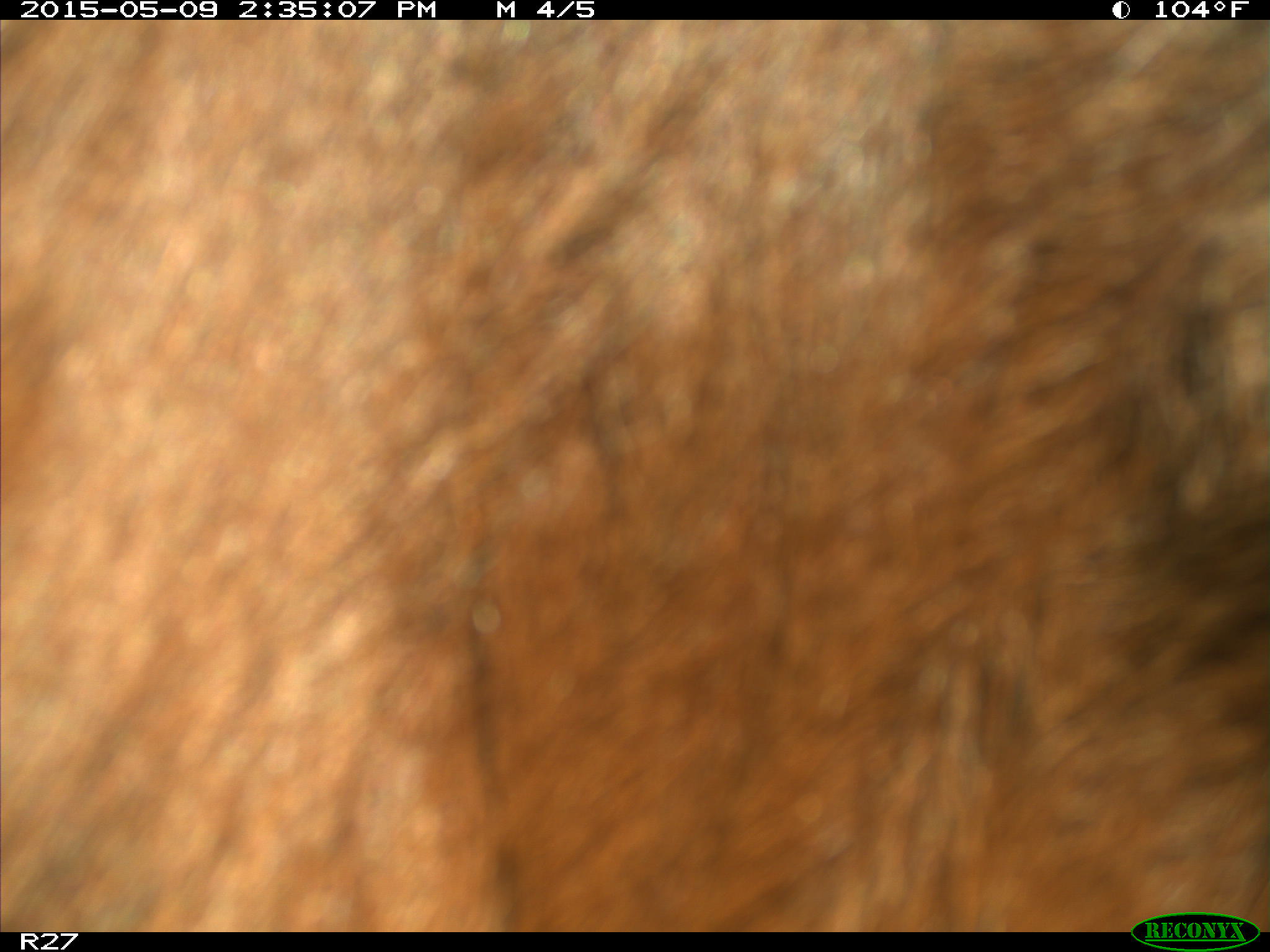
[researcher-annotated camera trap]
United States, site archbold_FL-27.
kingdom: Animalia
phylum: Chordata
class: Mammalia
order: Artiodactyla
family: Bovidae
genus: Bos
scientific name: Bos taurus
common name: domestic cow